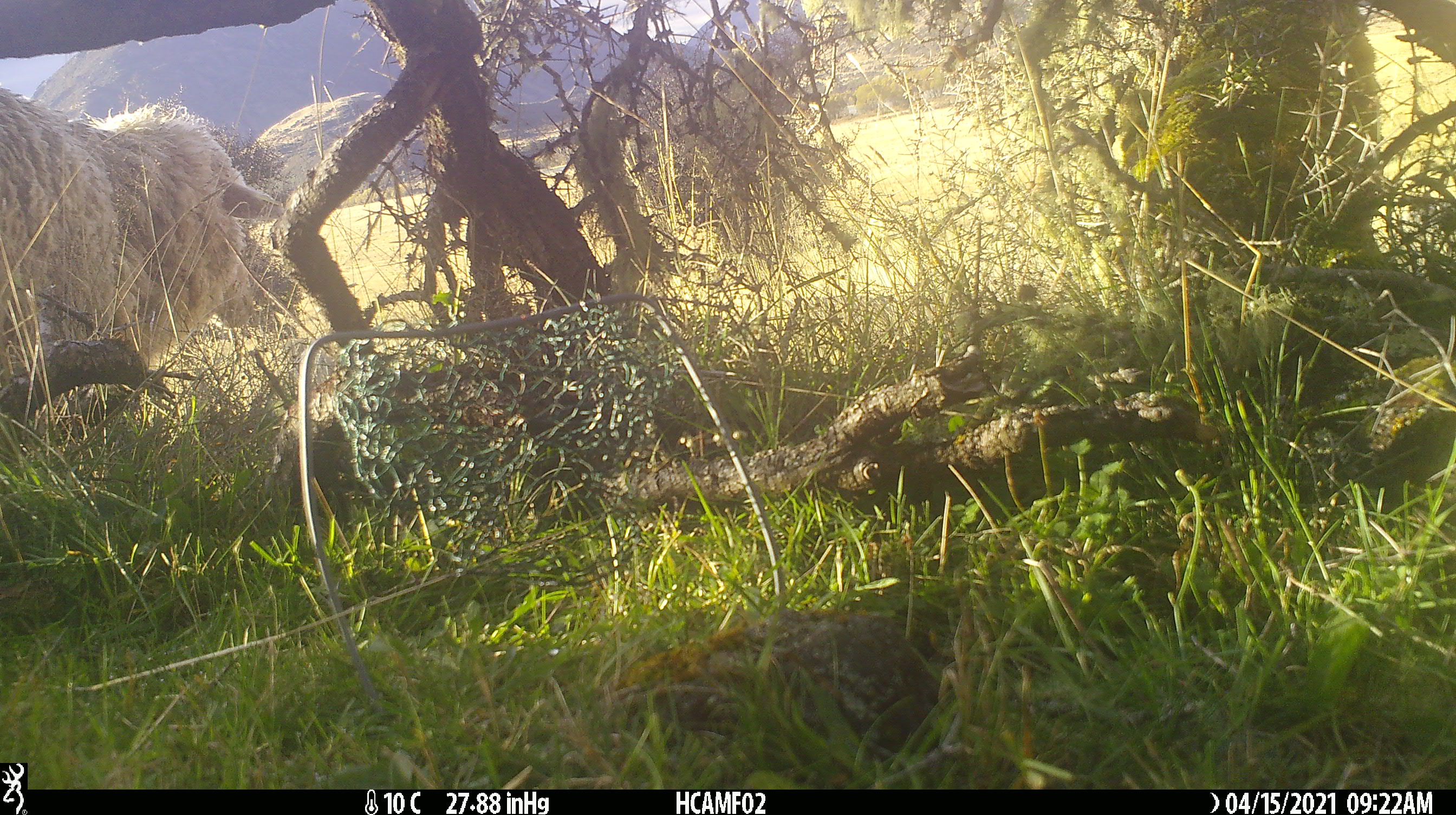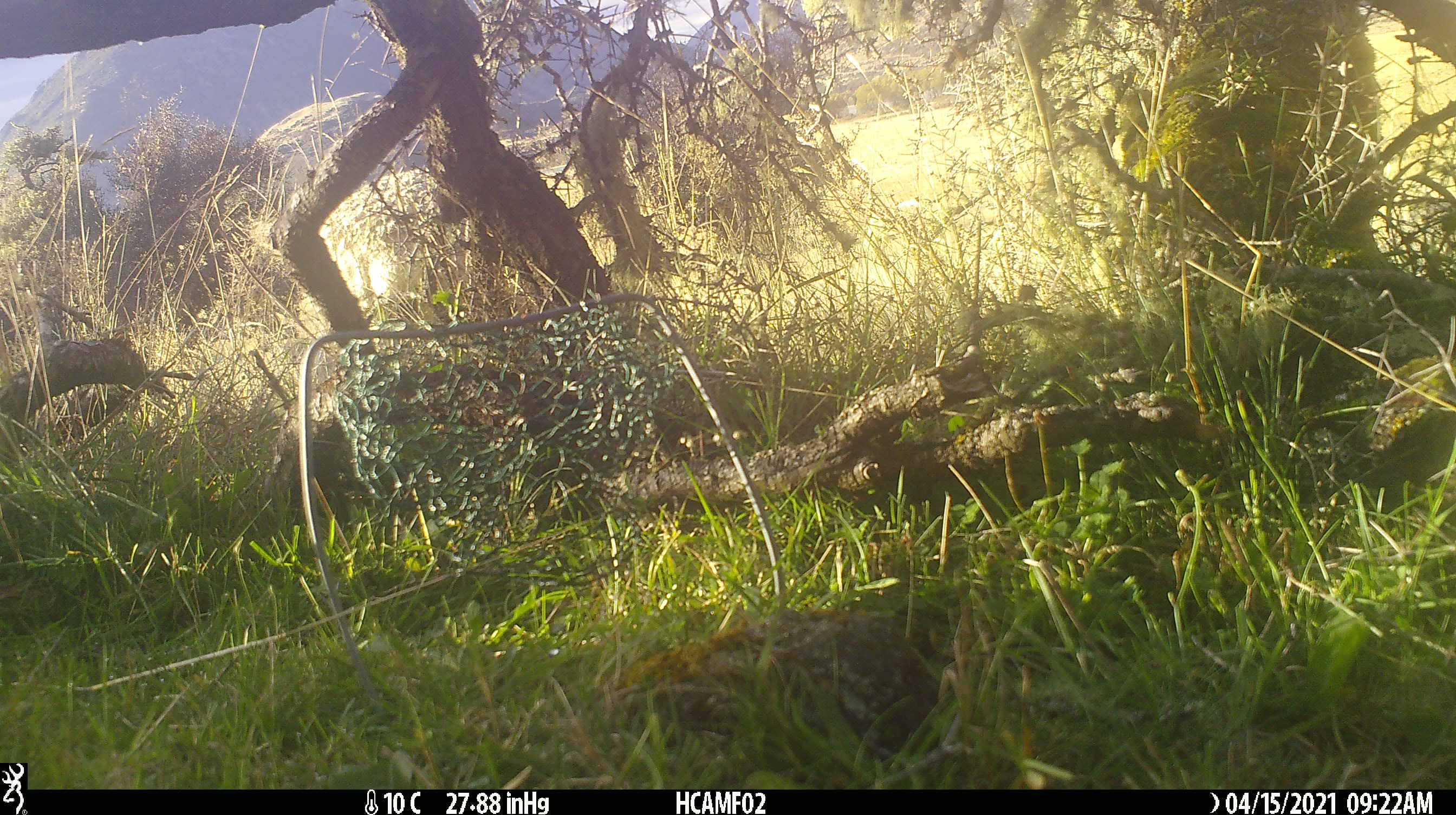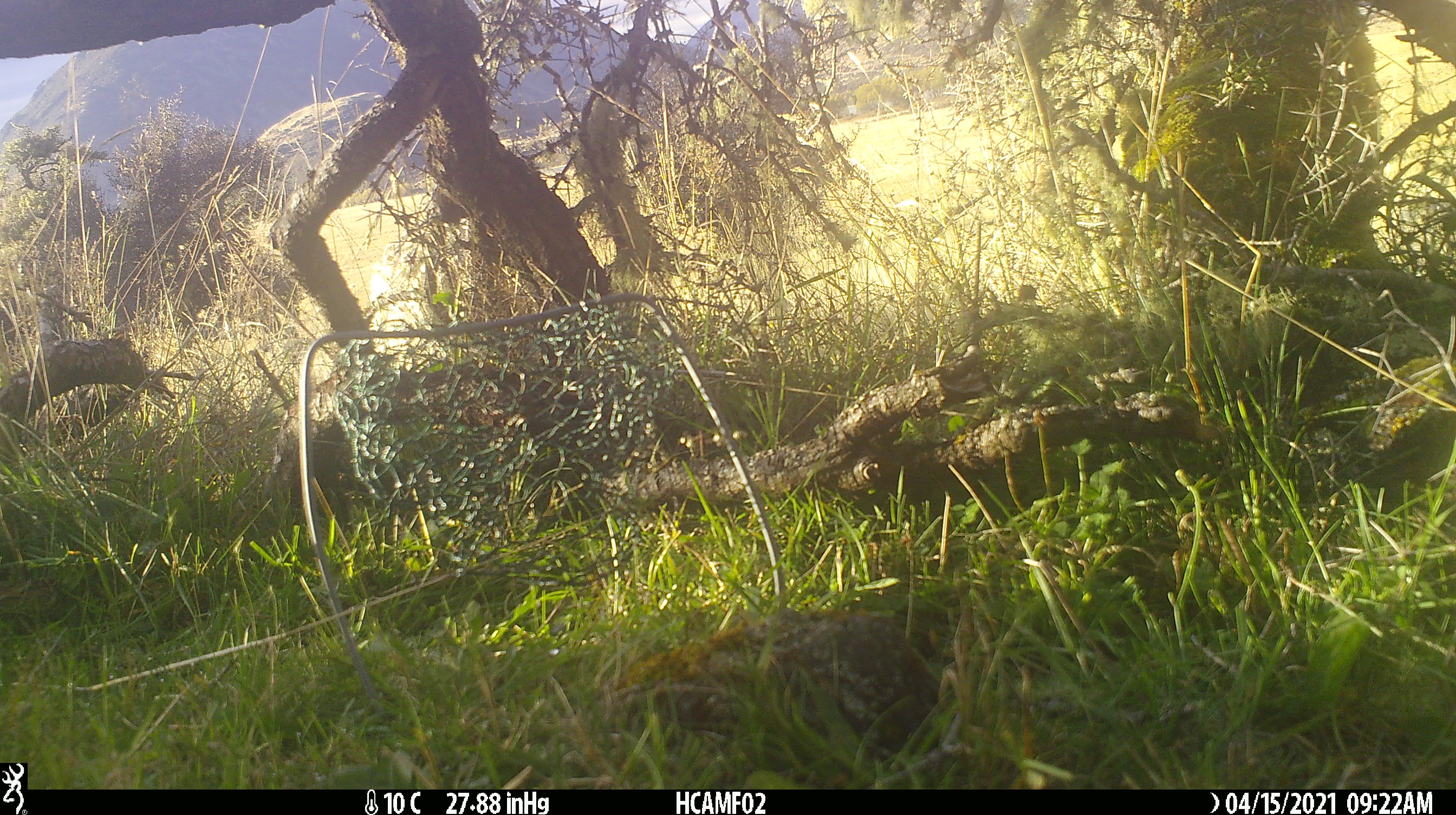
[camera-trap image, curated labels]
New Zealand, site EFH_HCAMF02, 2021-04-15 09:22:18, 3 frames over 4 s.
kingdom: Animalia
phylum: Chordata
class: Mammalia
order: Artiodactyla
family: Bovidae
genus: Ovis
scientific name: Ovis aries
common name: domestic sheep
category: sheep